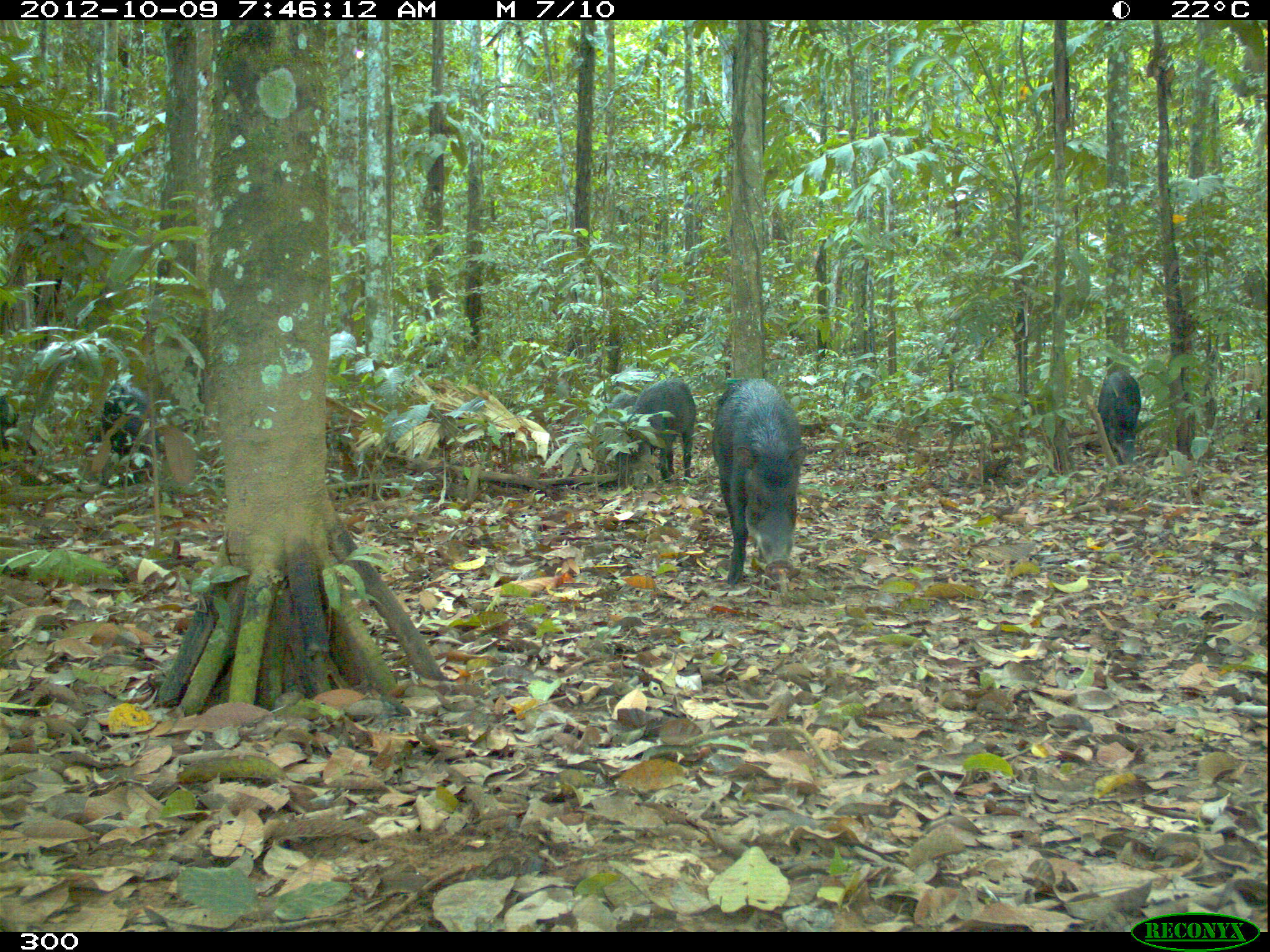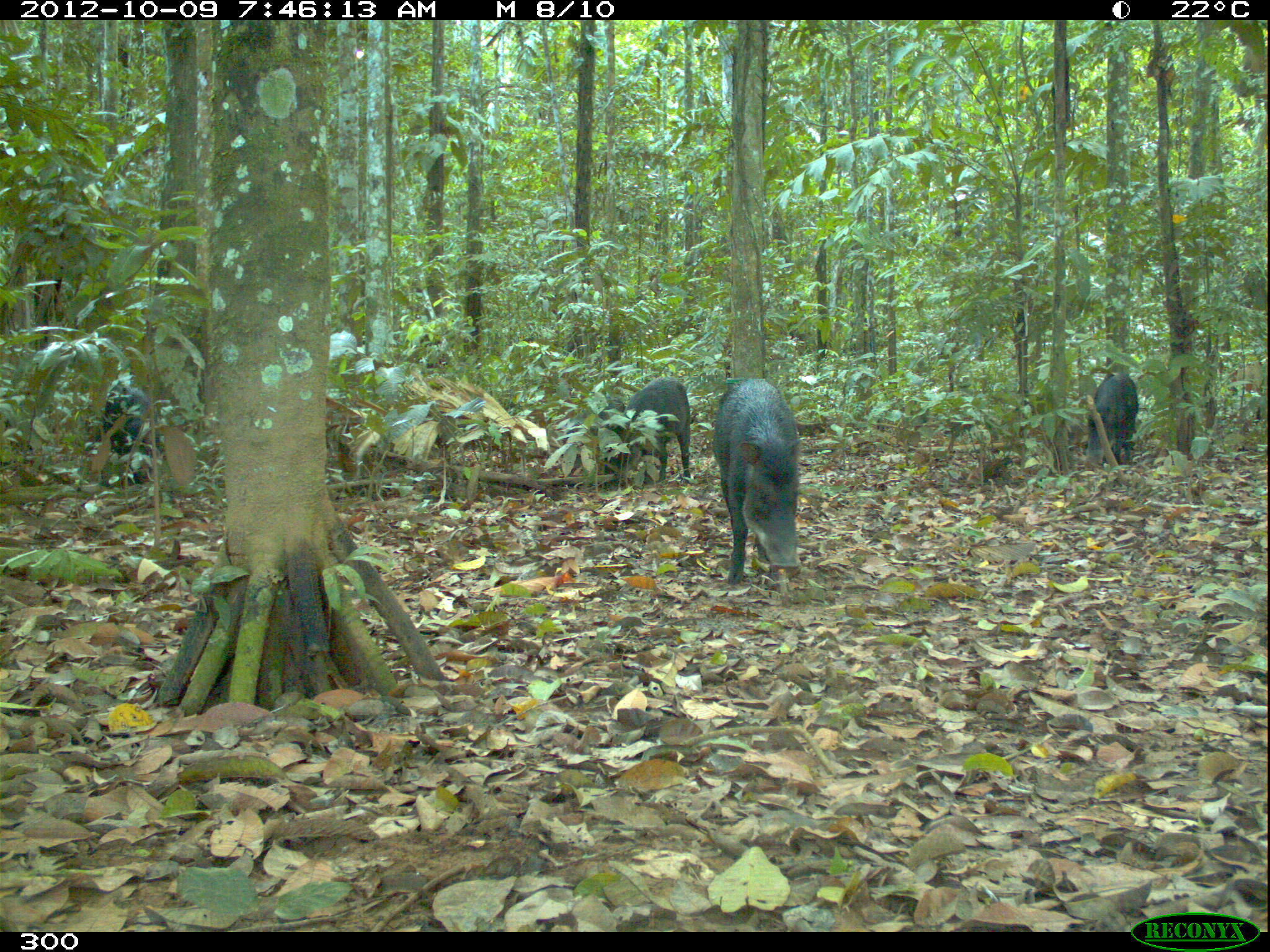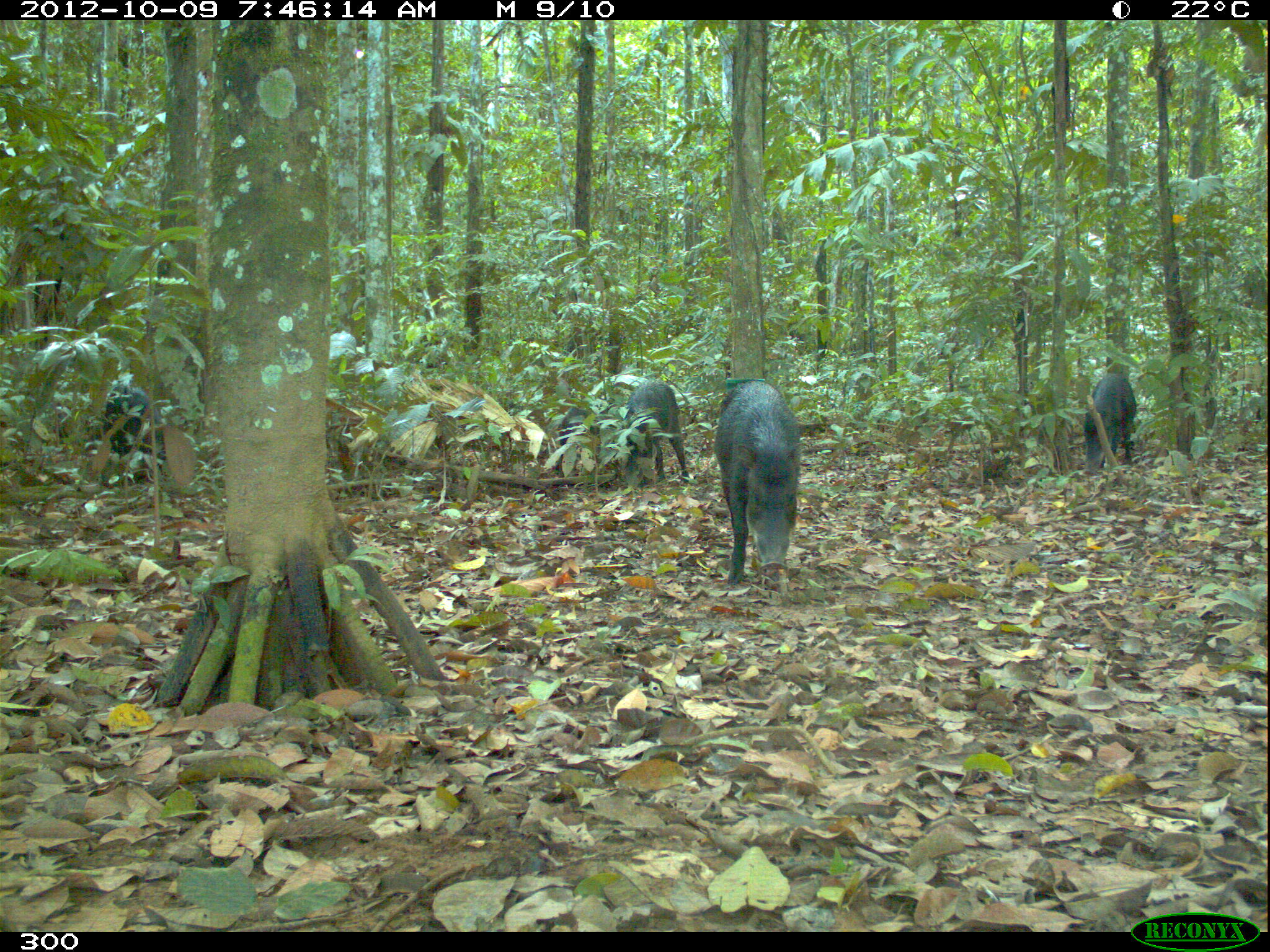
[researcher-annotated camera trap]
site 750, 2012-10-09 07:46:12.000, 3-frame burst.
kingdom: Animalia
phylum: Chordata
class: Mammalia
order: Artiodactyla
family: Tayassuidae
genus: Tayassu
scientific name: Tayassu pecari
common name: white-lipped peccary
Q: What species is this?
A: Tayassu pecari (white-lipped peccary).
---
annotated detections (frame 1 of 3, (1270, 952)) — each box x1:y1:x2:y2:
tayassu pecari: 710:376:802:585; 0:378:151:485; 615:378:696:482; 1096:370:1141:468; 607:390:636:410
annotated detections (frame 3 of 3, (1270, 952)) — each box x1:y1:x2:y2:
tayassu pecari: 714:380:801:586; 622:381:689:483; 1082:372:1136:474; 101:385:165:460; 557:408:599:463